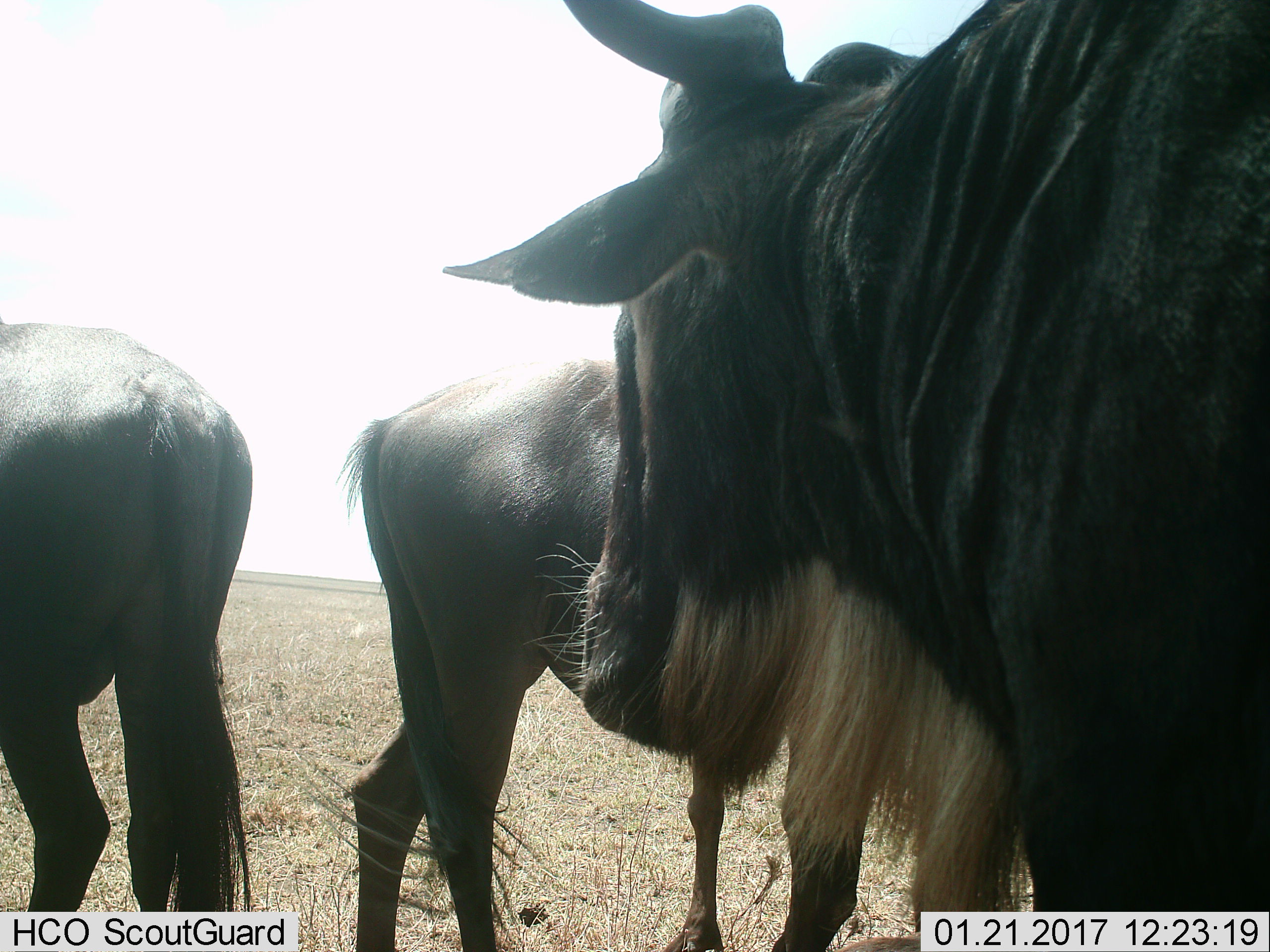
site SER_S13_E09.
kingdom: Animalia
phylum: Chordata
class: Mammalia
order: Artiodactyla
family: Bovidae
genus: Connochaetes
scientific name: Connochaetes taurinus taurinus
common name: blue wildebeest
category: wildebeestblue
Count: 3.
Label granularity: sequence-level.